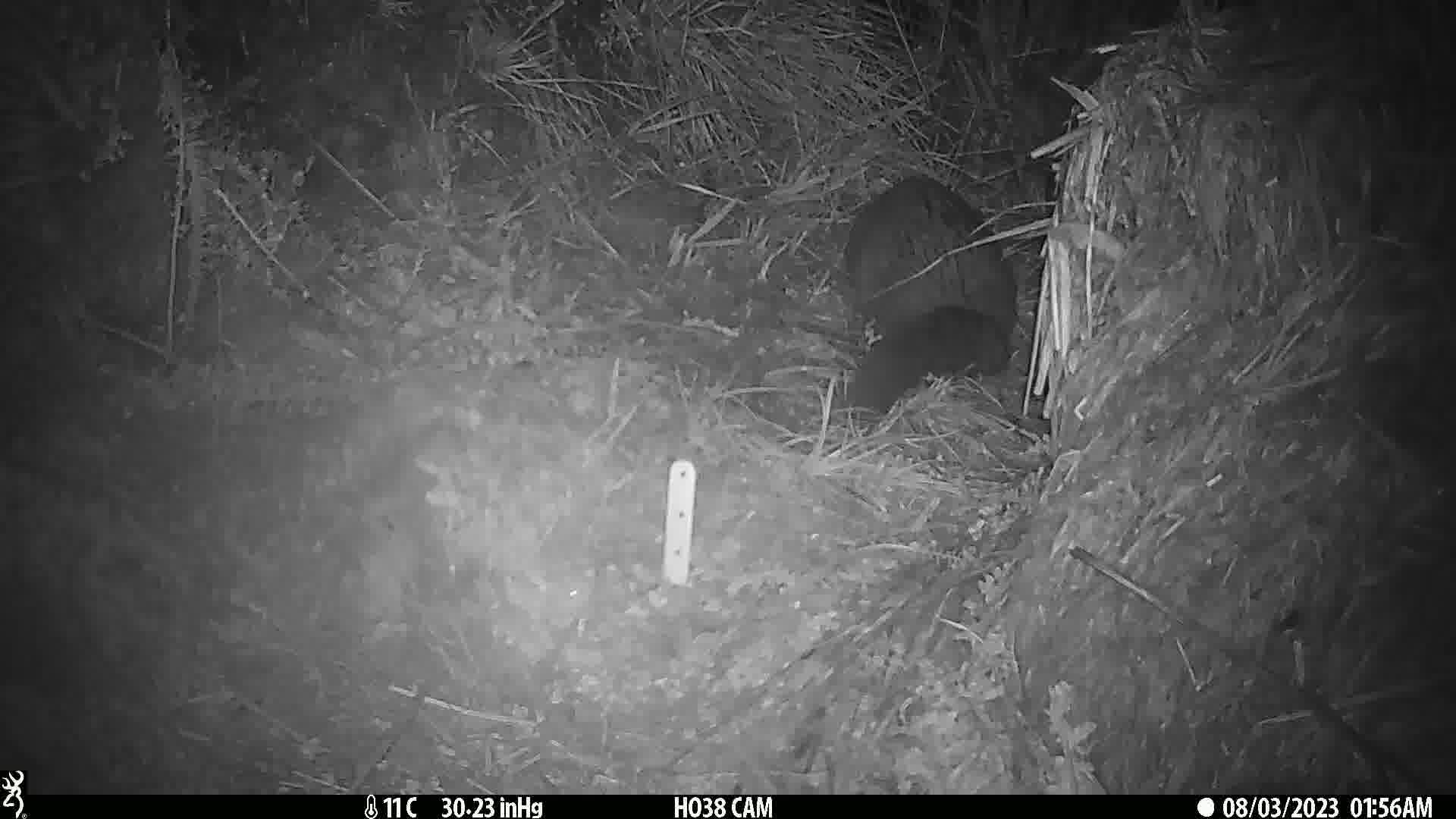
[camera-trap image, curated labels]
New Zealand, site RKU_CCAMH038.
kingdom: Animalia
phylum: Chordata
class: Mammalia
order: Diprotodontia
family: Phalangeridae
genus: Trichosurus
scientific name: Trichosurus vulpecula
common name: common brushtail possum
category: possum